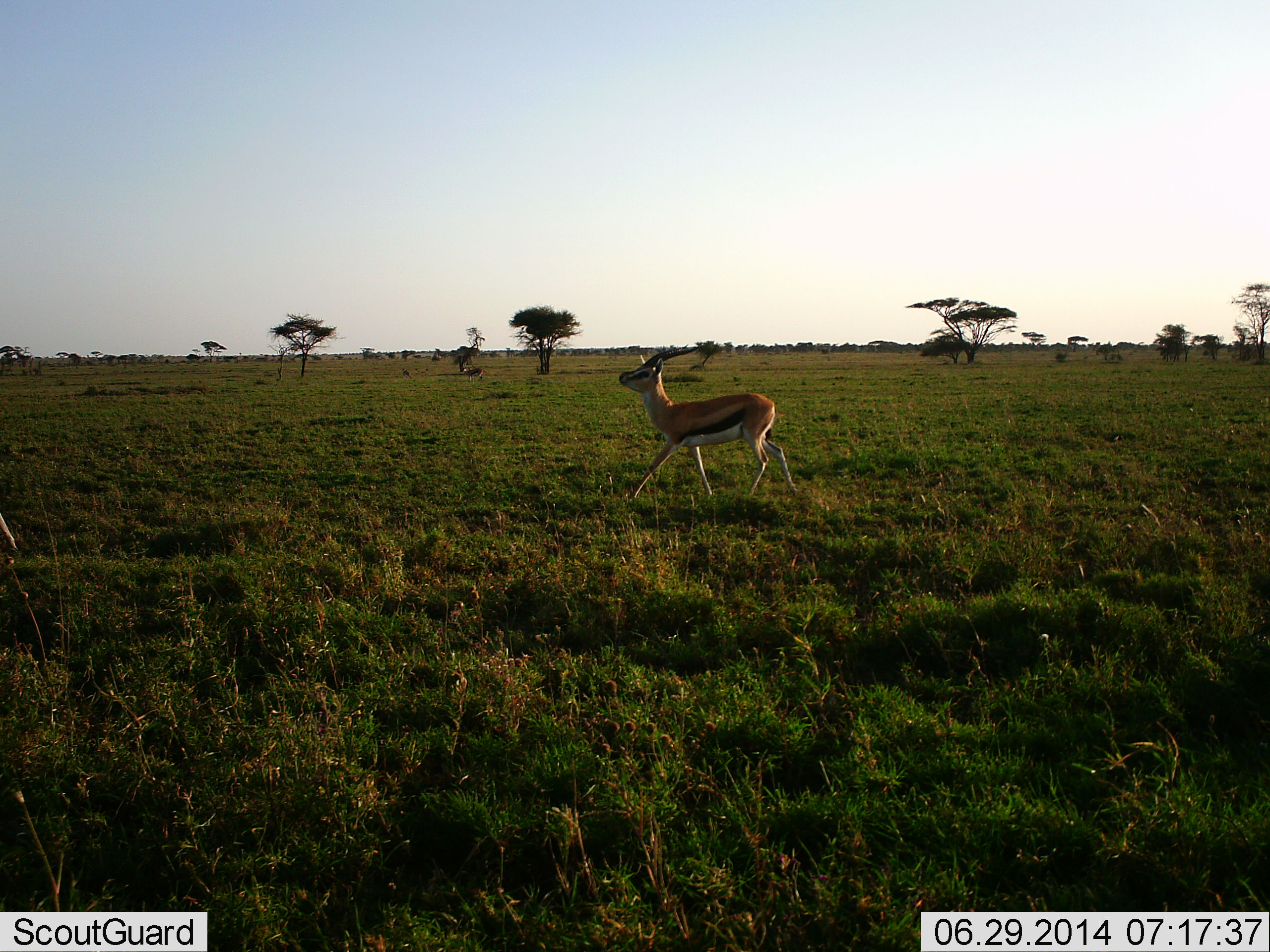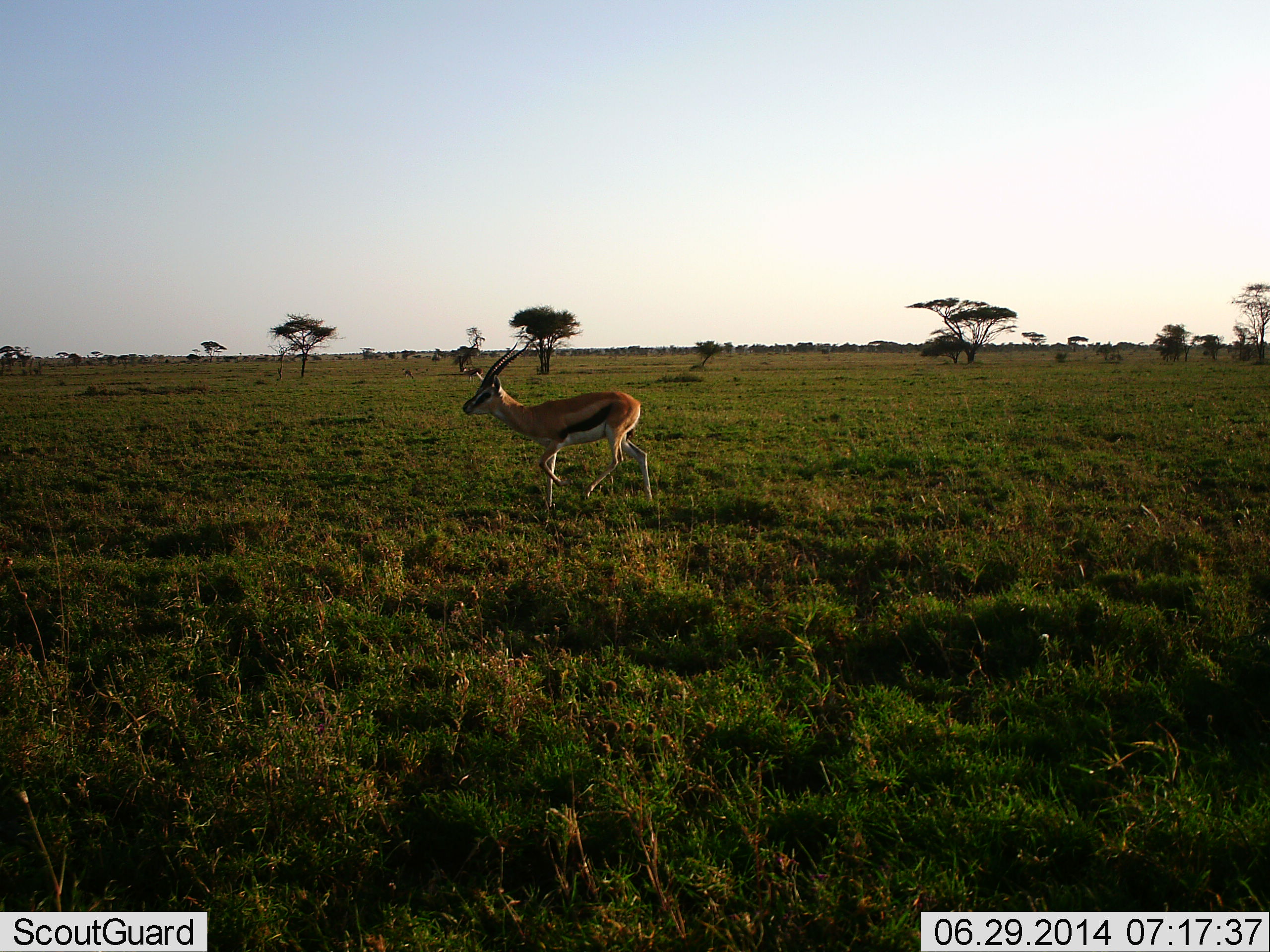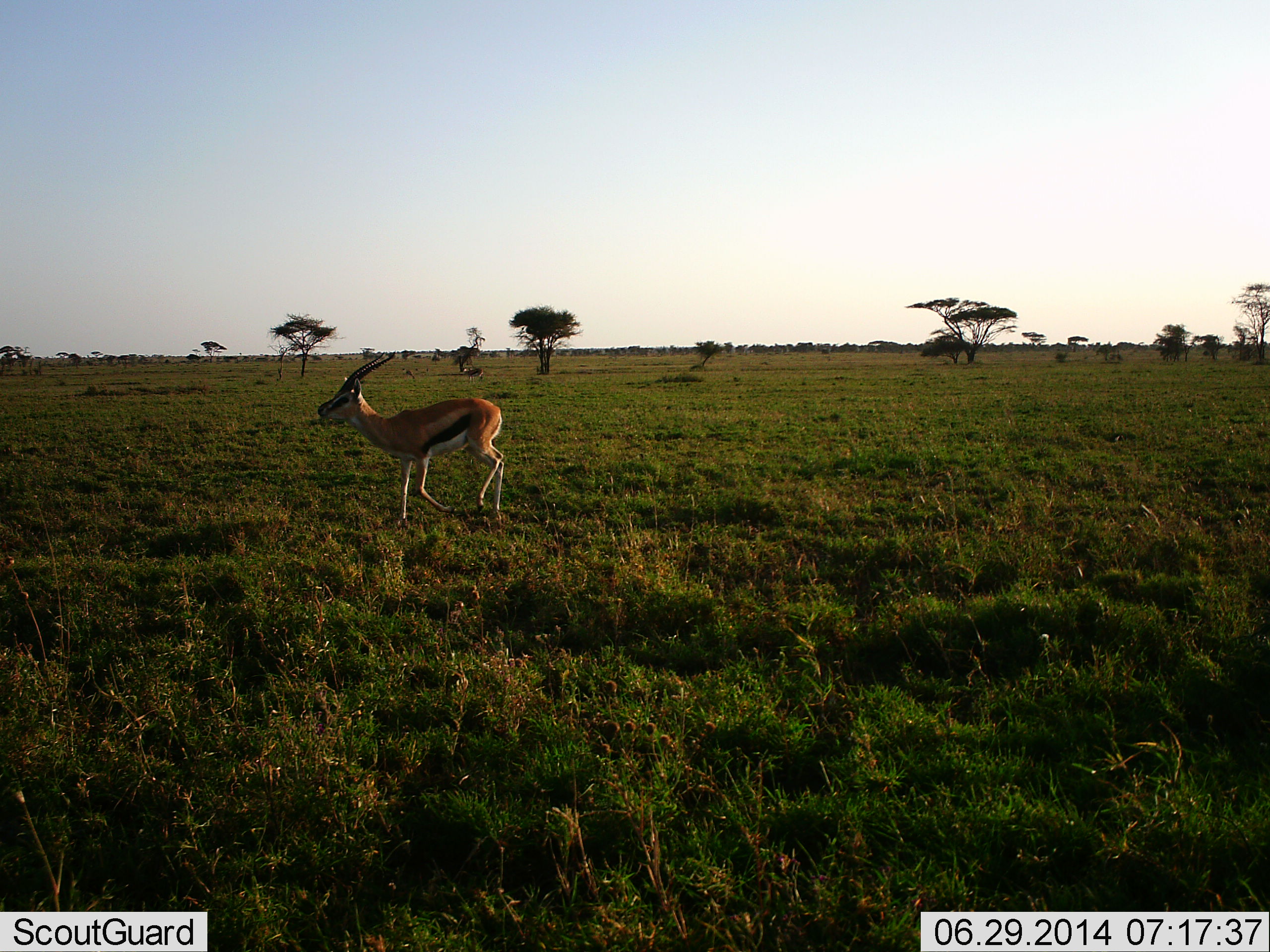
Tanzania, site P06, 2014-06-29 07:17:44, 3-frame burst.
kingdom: Animalia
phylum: Chordata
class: Mammalia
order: Artiodactyla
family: Bovidae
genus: Eudorcas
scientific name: Eudorcas thomsonii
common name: thomson's gazelle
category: gazellethomsons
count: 1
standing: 0%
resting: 0%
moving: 100%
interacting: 0%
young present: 0%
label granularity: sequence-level